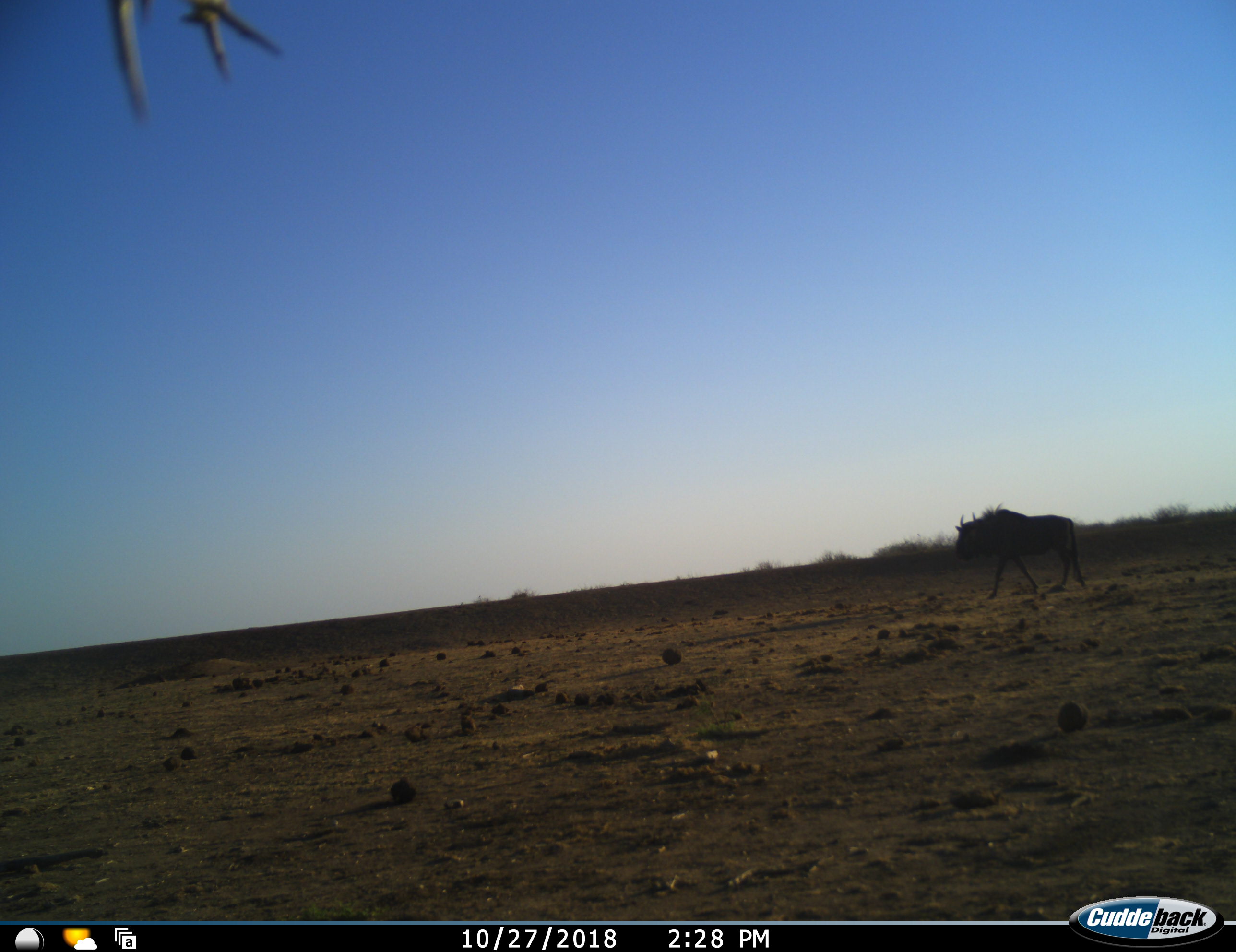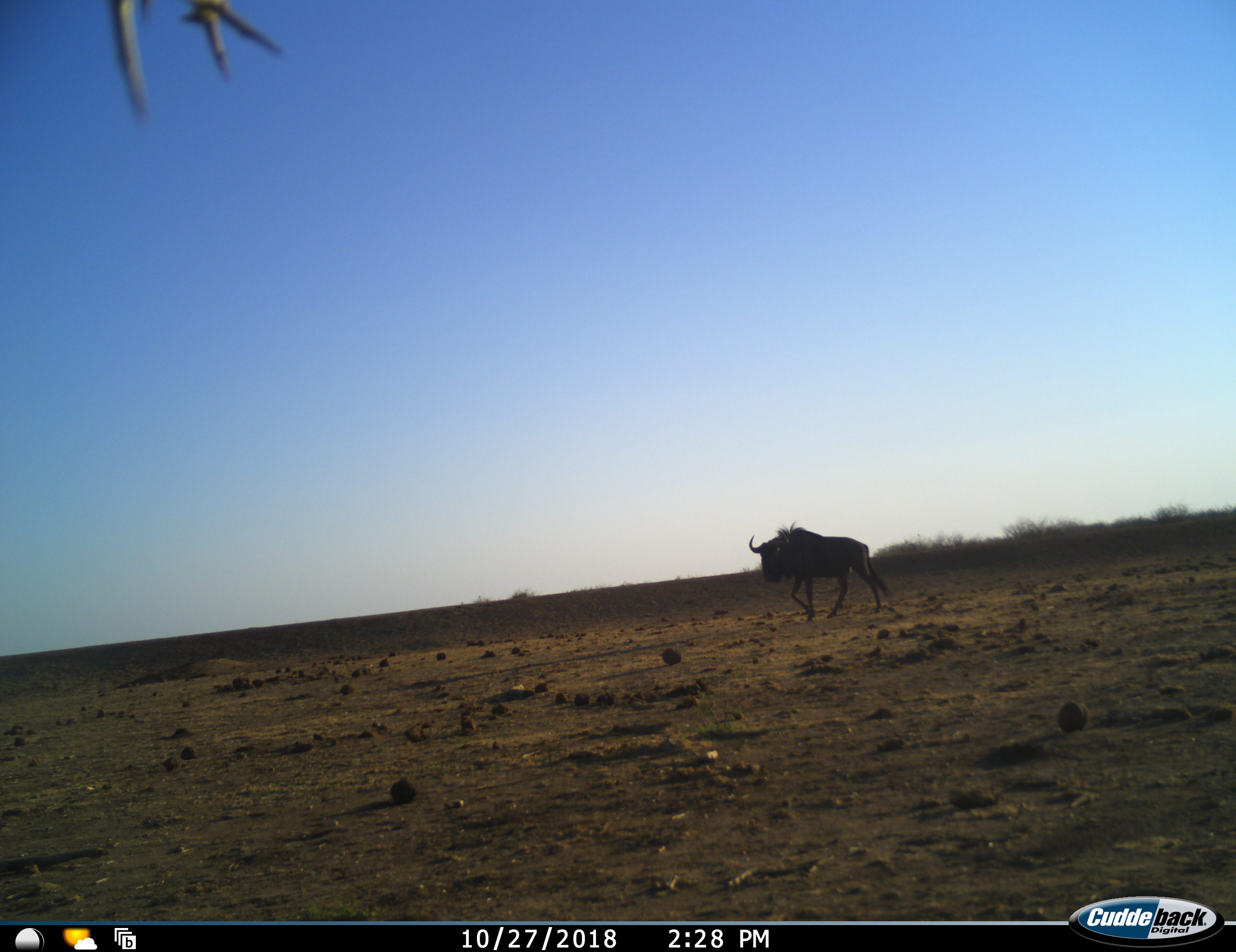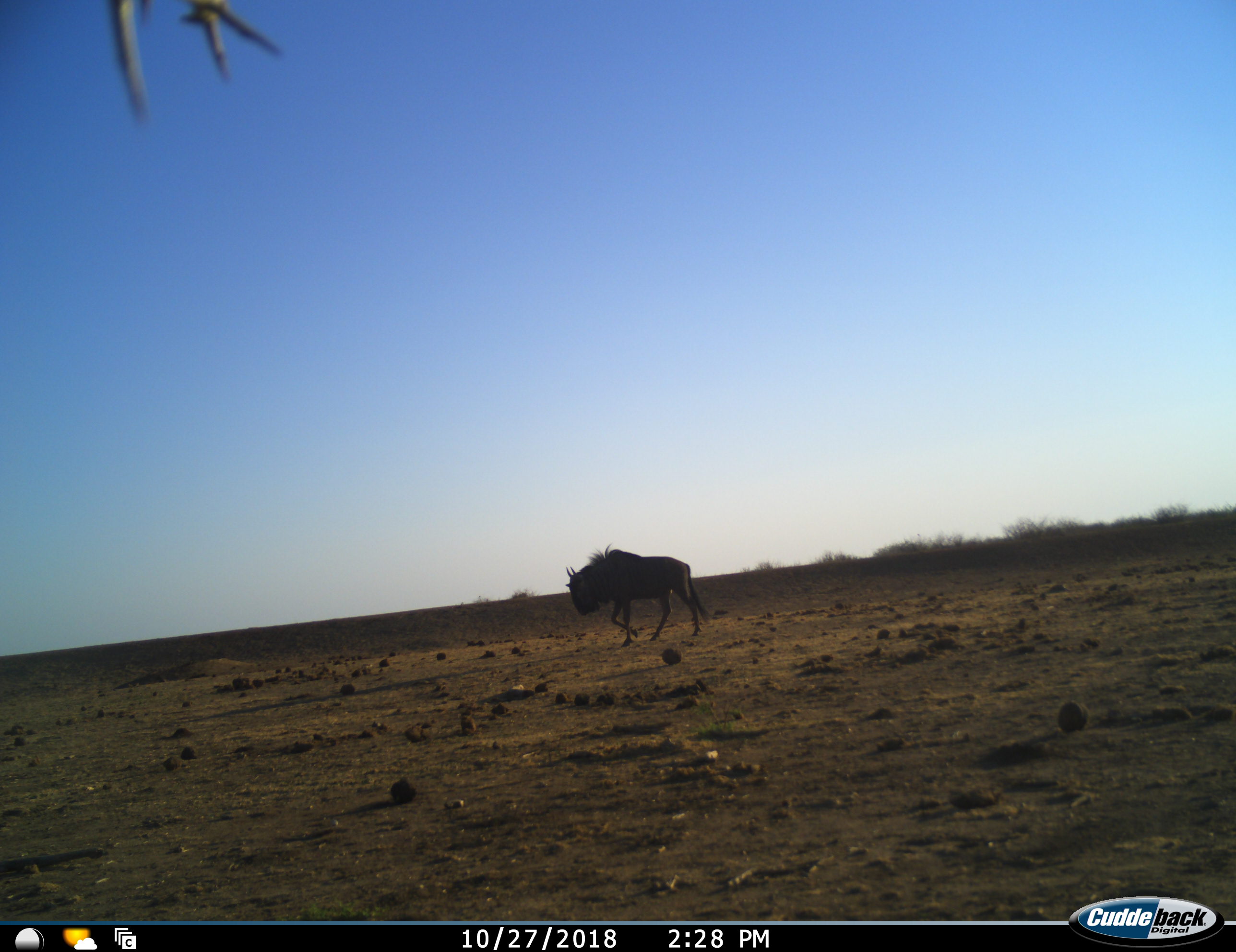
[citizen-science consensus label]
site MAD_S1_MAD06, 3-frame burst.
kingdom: Animalia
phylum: Chordata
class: Mammalia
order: Artiodactyla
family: Bovidae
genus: Connochaetes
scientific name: Connochaetes taurinus taurinus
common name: blue wildebeest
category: wildebeestblue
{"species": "wildebeestblue (blue wildebeest) (Connochaetes taurinus taurinus)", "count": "1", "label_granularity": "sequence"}